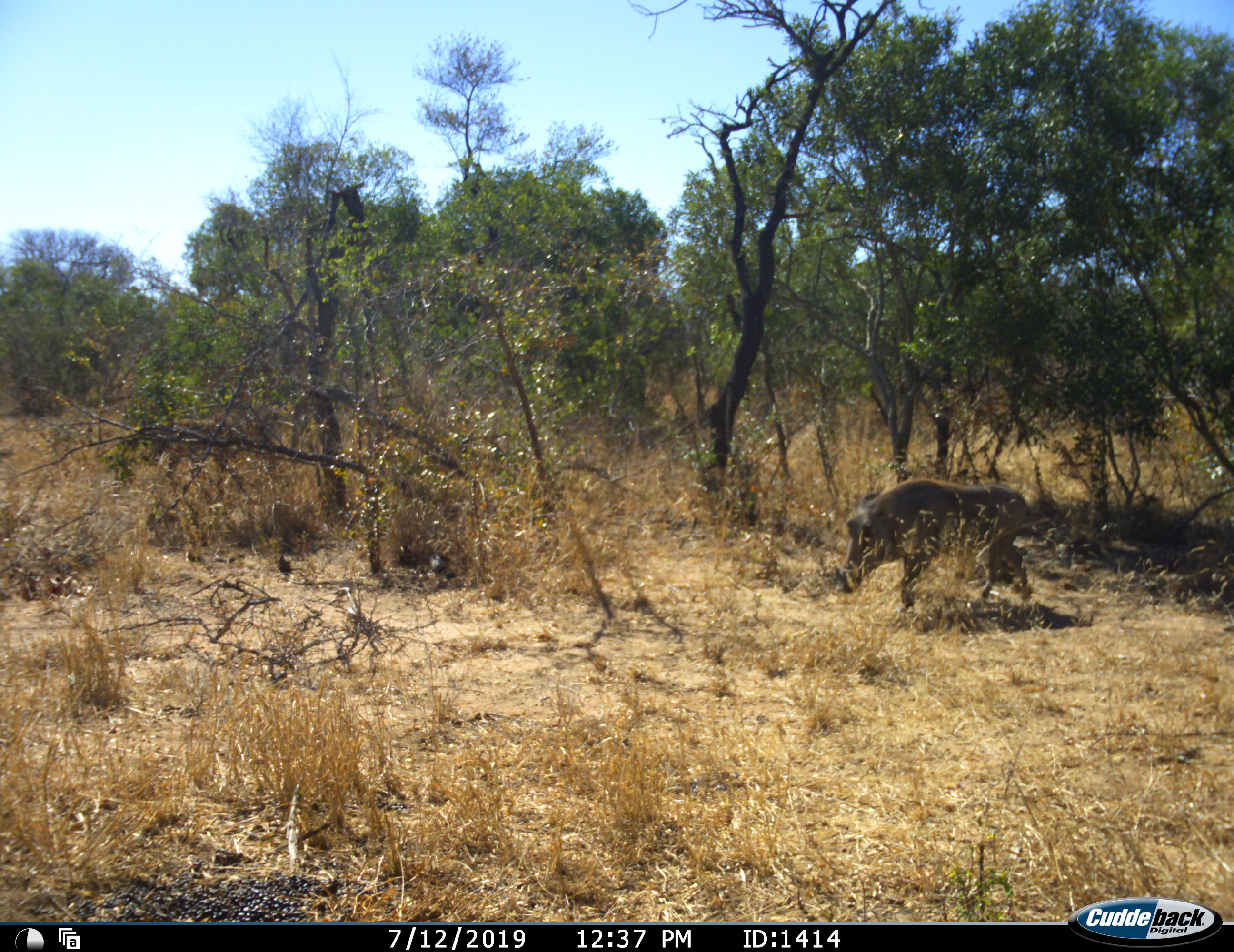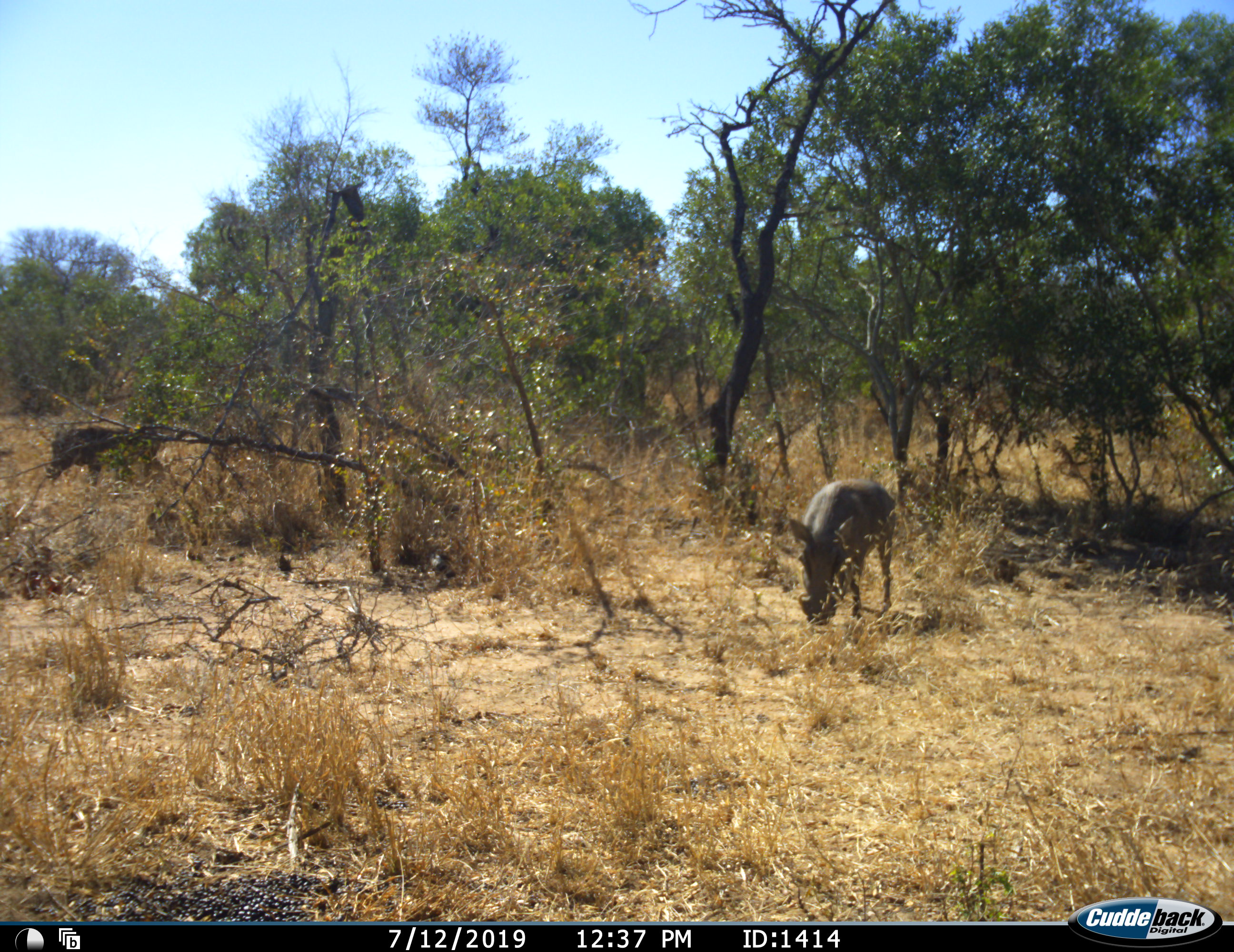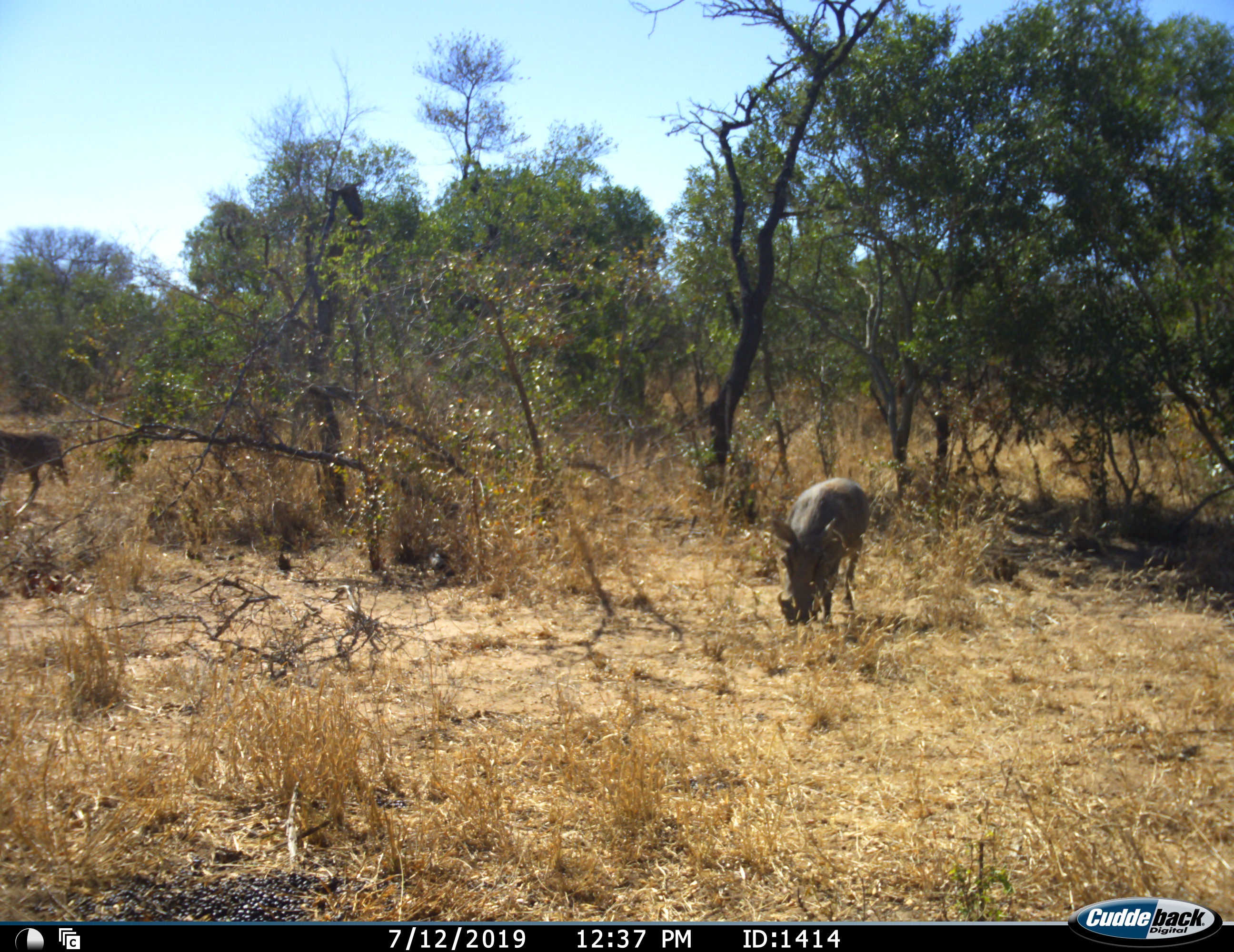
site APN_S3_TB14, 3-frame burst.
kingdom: Animalia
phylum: Chordata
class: Mammalia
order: Artiodactyla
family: Suidae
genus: Phacochoerus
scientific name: Phacochoerus africanus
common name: warthog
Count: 2.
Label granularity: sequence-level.